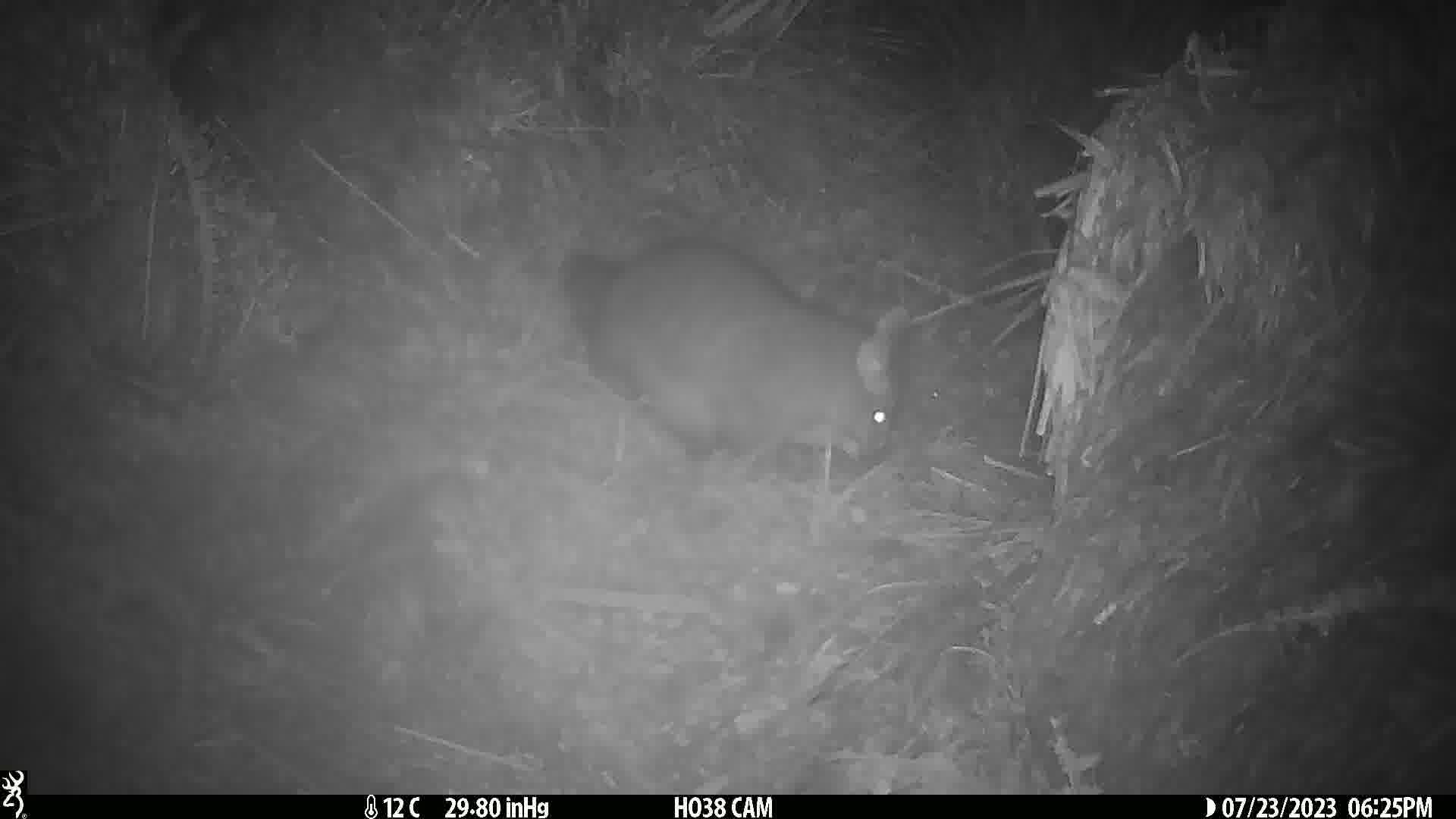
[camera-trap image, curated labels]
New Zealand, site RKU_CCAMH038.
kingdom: Animalia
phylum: Chordata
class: Mammalia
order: Diprotodontia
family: Phalangeridae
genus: Trichosurus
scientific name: Trichosurus vulpecula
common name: common brushtail possum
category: possum